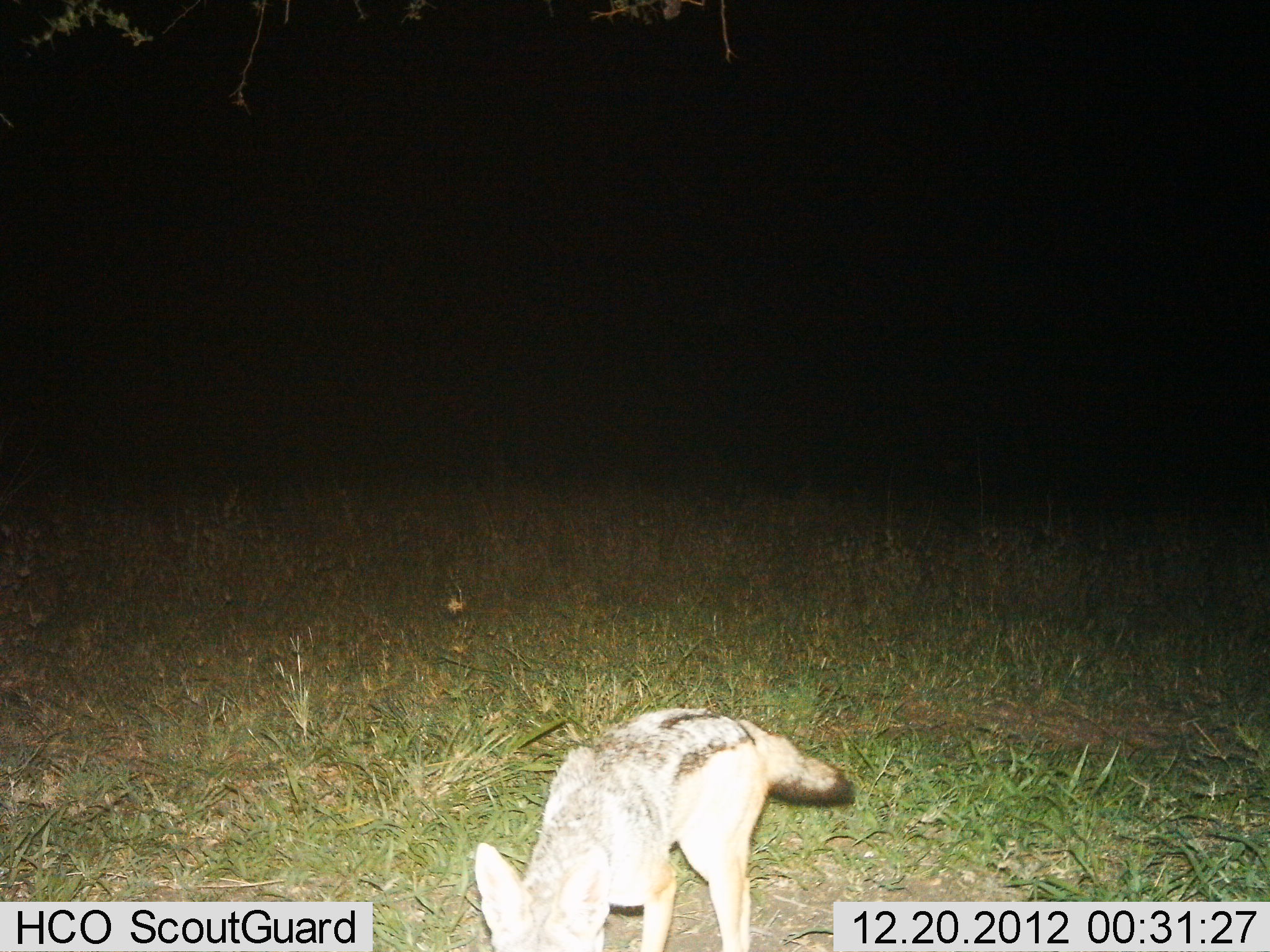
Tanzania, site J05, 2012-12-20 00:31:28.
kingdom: Animalia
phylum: Chordata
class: Mammalia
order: Carnivora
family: Canidae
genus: Lupulella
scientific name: Lupulella mesomelas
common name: black-backed jackal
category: jackal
Jackal (black-backed jackal) (Lupulella mesomelas), count 1. Behavior (volunteer vote fractions): standing 60%, resting 0%, moving 33%, interacting 0%. Young present (vote fraction): 0%. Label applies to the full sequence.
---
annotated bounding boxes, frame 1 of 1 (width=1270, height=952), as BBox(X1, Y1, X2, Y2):
animal: BBox(470, 709, 856, 952)